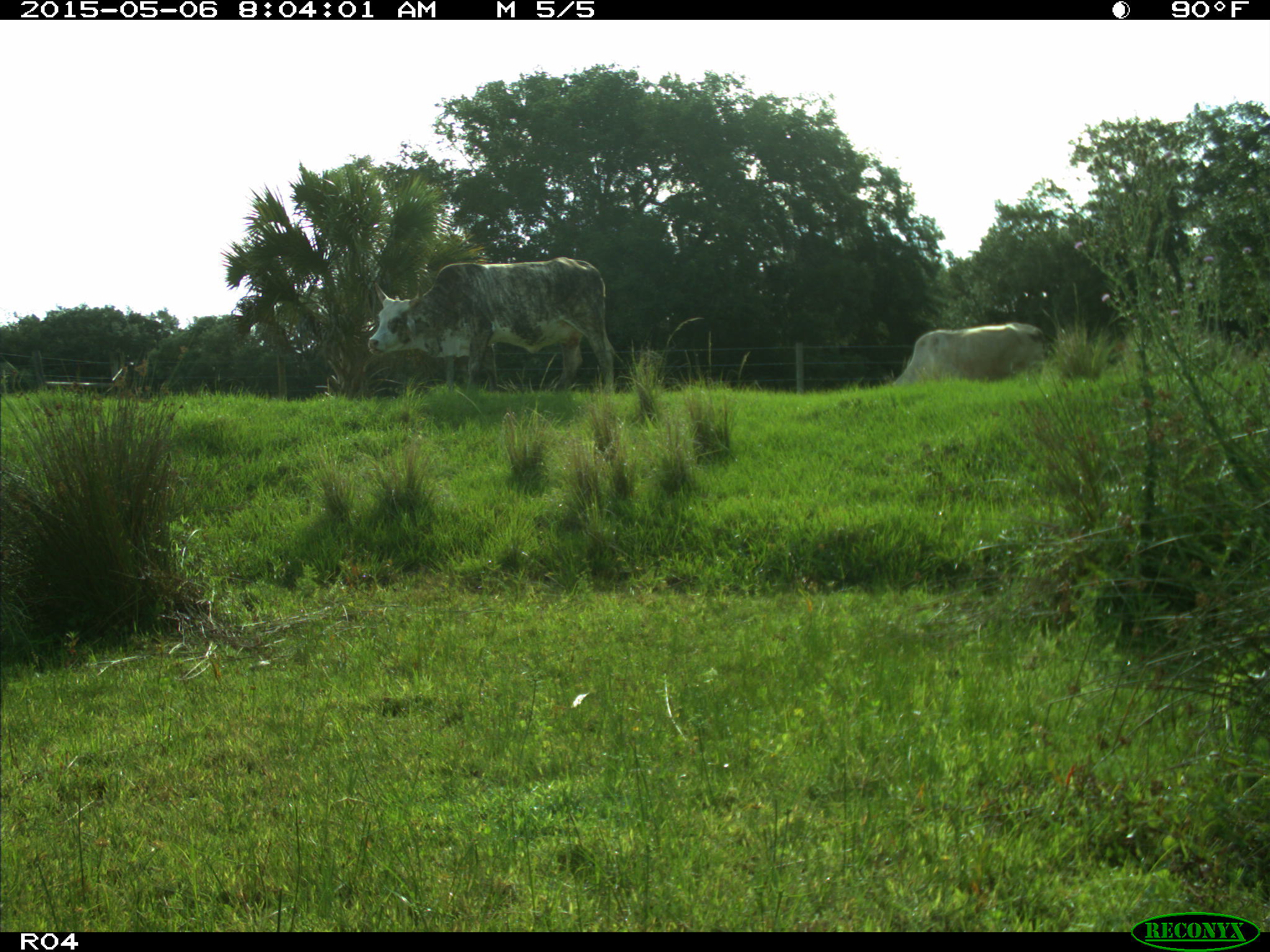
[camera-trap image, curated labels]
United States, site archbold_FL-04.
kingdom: Animalia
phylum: Chordata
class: Mammalia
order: Artiodactyla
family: Bovidae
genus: Bos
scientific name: Bos taurus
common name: domestic cow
Bos taurus (domestic cow).